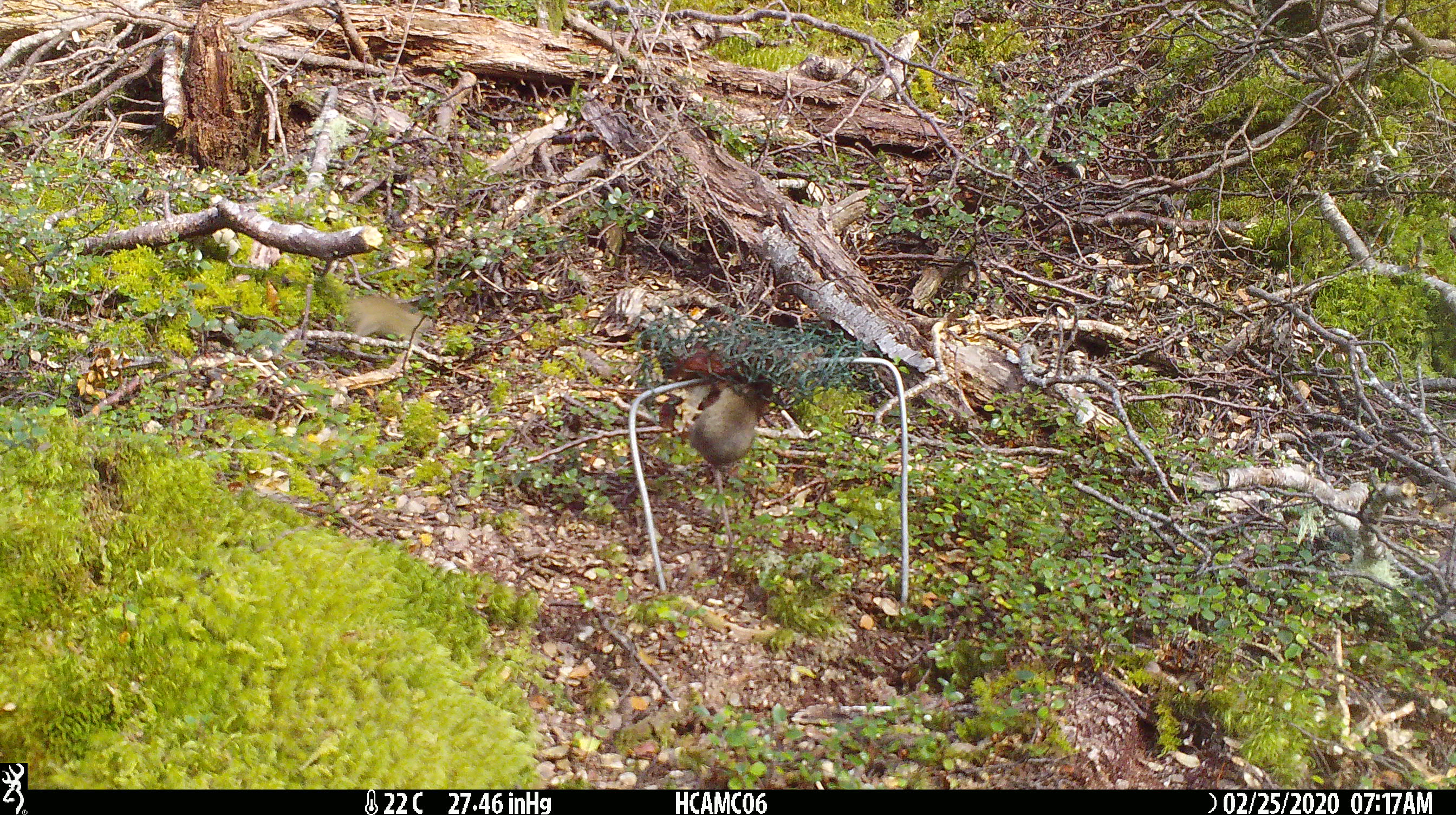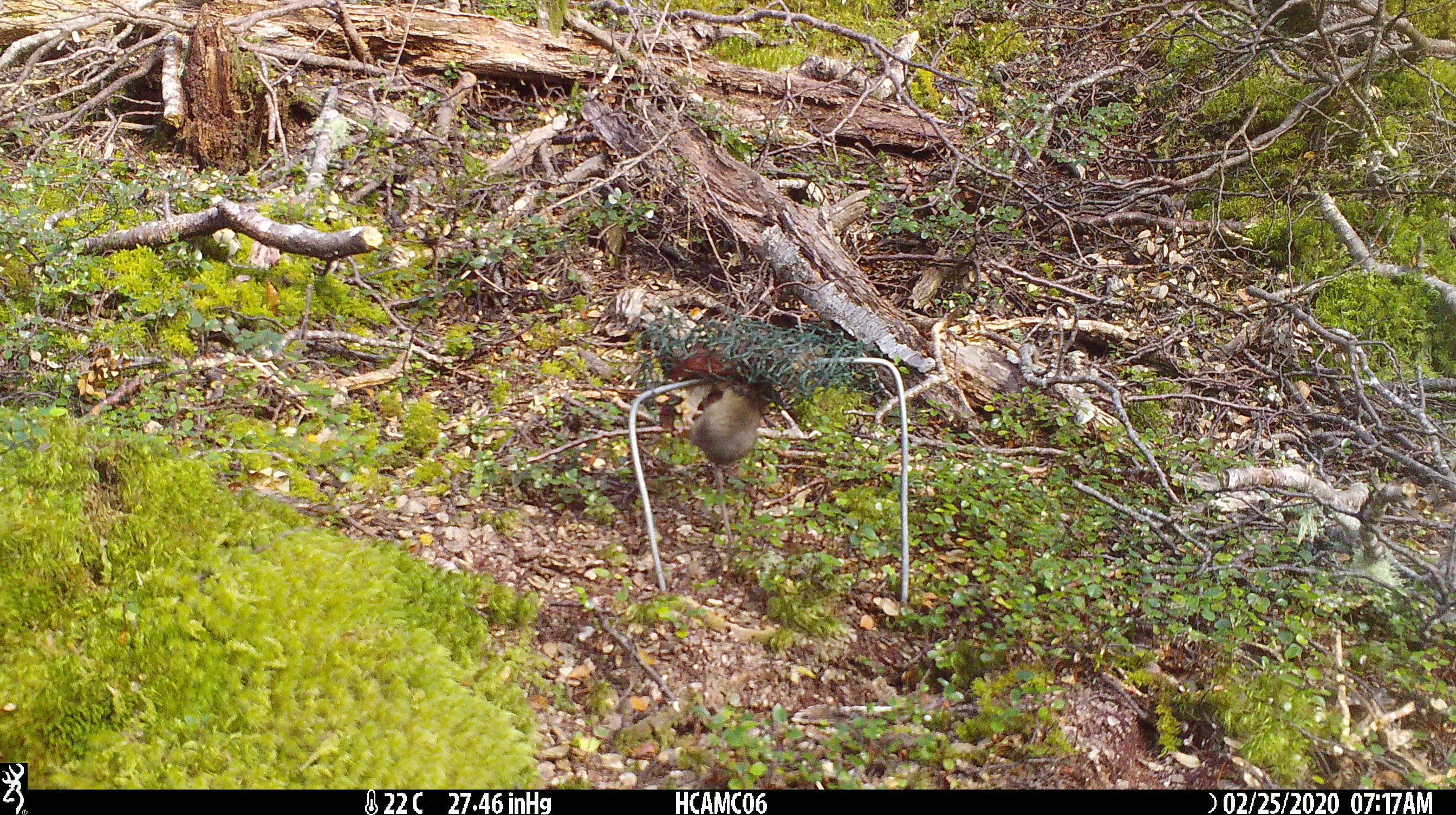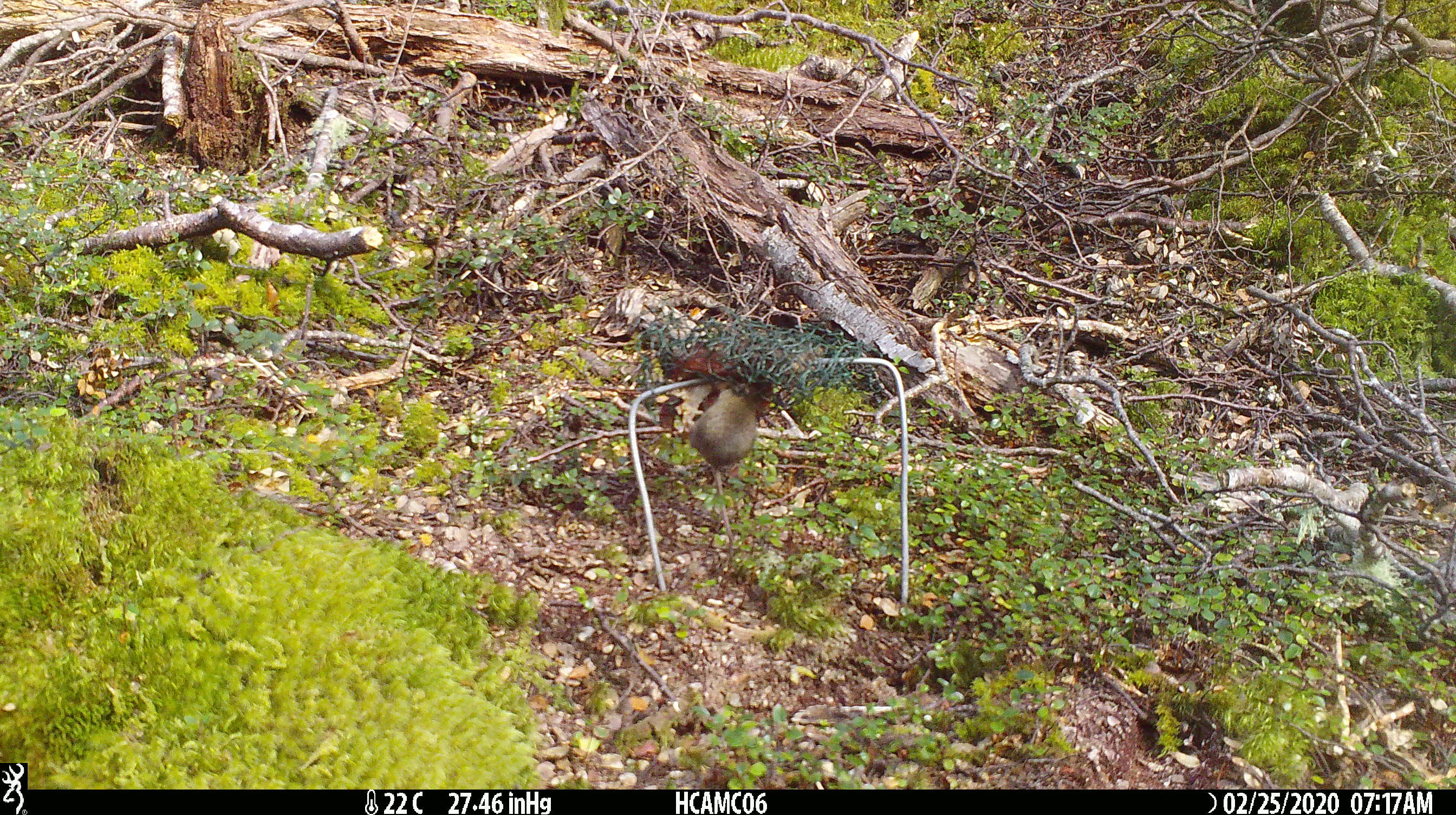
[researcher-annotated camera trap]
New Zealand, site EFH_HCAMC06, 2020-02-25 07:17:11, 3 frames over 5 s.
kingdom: Animalia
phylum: Chordata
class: Mammalia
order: Rodentia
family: Muridae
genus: Mus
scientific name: Mus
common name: mouse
Mouse (Mus).